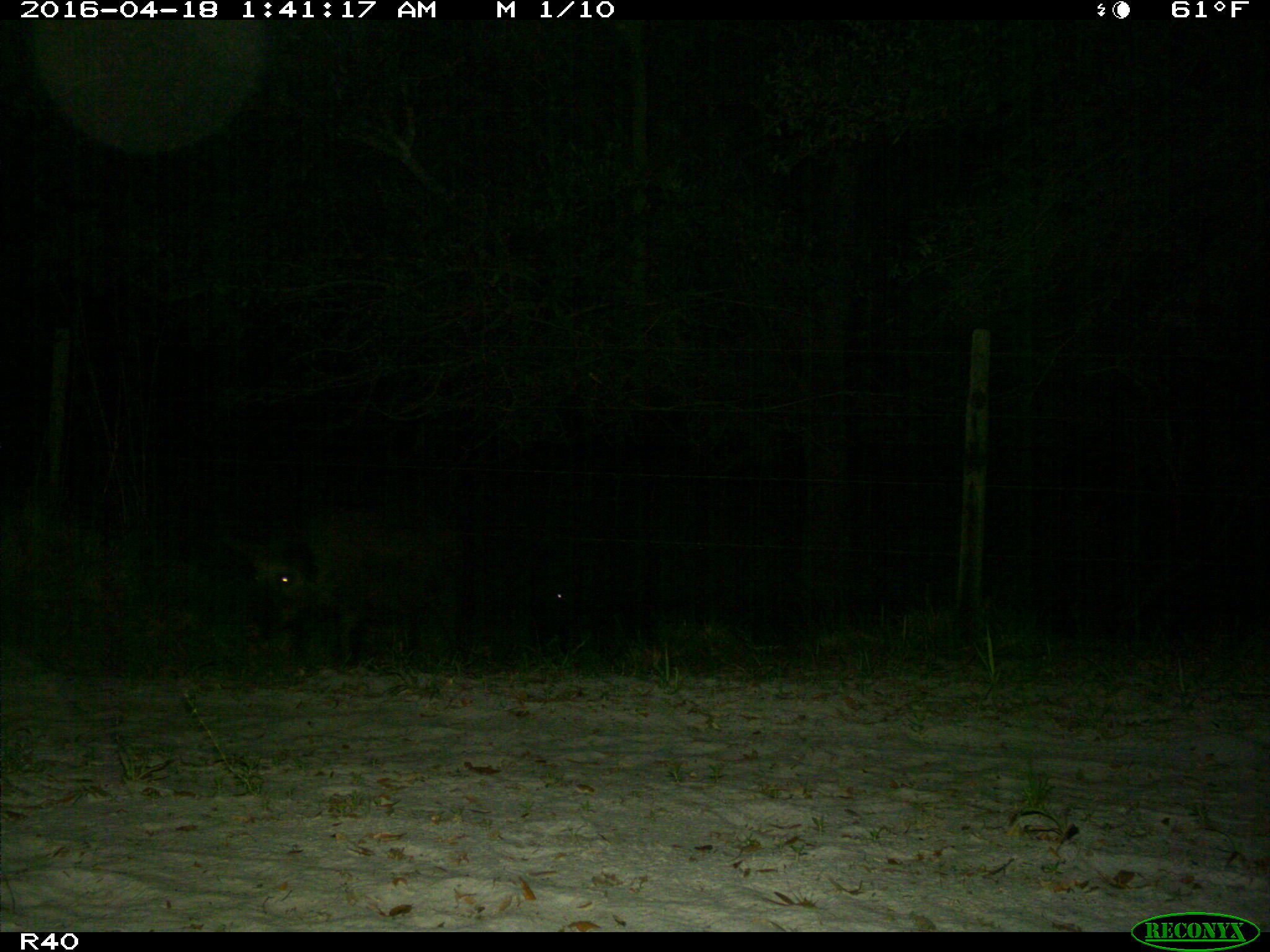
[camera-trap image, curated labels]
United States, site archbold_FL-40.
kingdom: Animalia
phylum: Chordata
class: Mammalia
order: Artiodactyla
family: Suidae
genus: Sus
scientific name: Sus scrofa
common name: wild boar